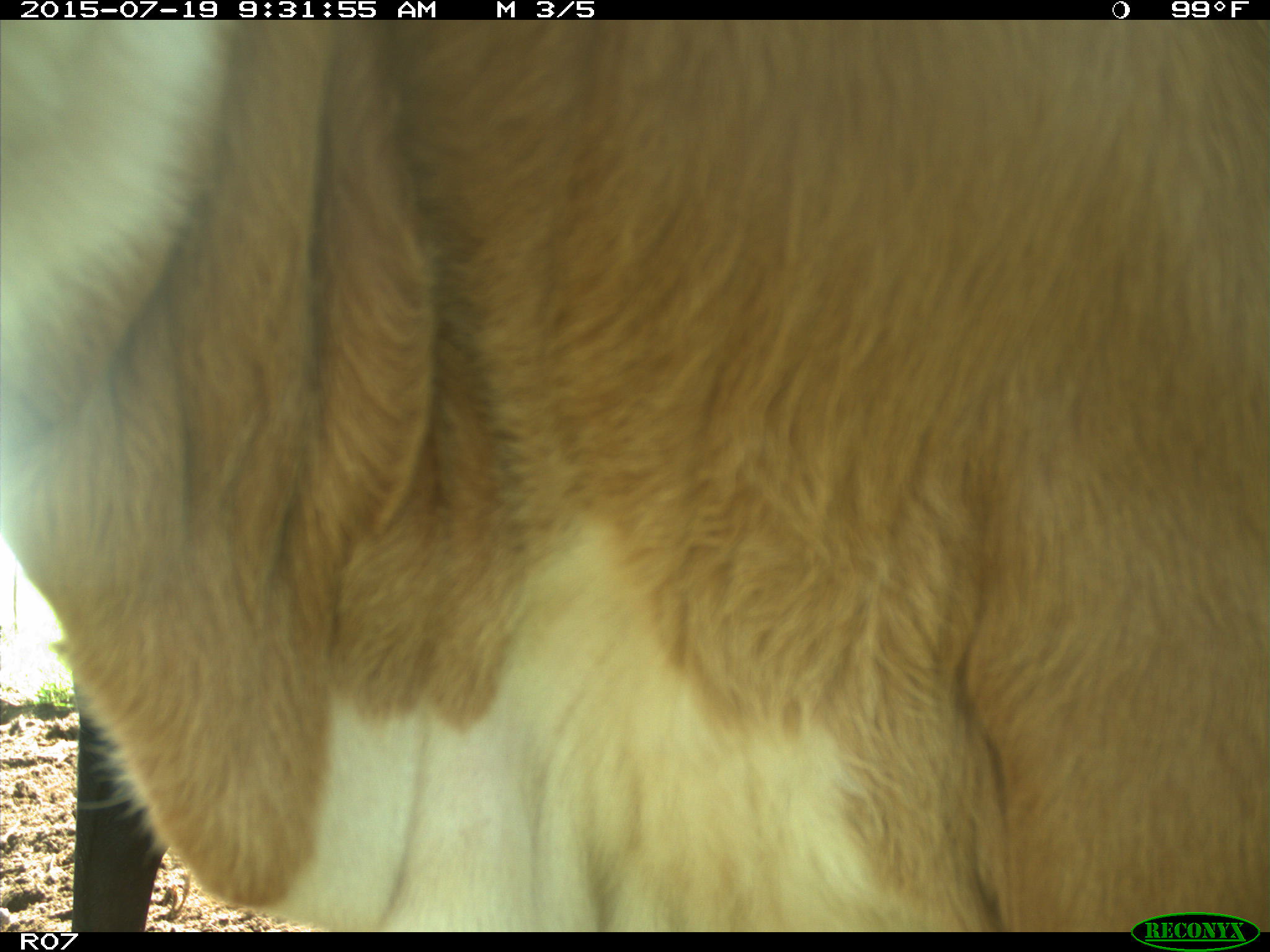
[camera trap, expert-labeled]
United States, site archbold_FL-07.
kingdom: Animalia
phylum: Chordata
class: Mammalia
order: Artiodactyla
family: Bovidae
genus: Bos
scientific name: Bos taurus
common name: domestic cow